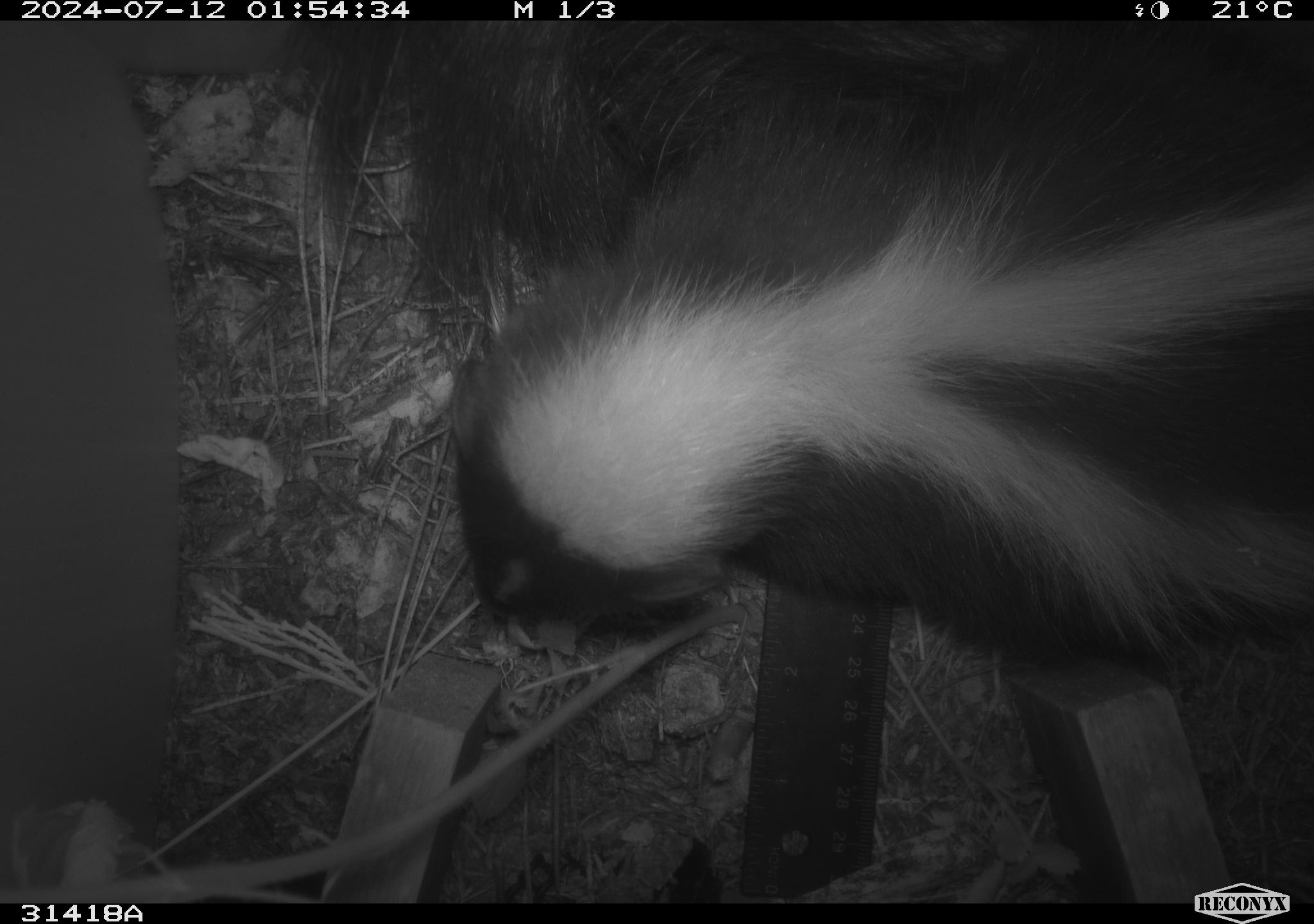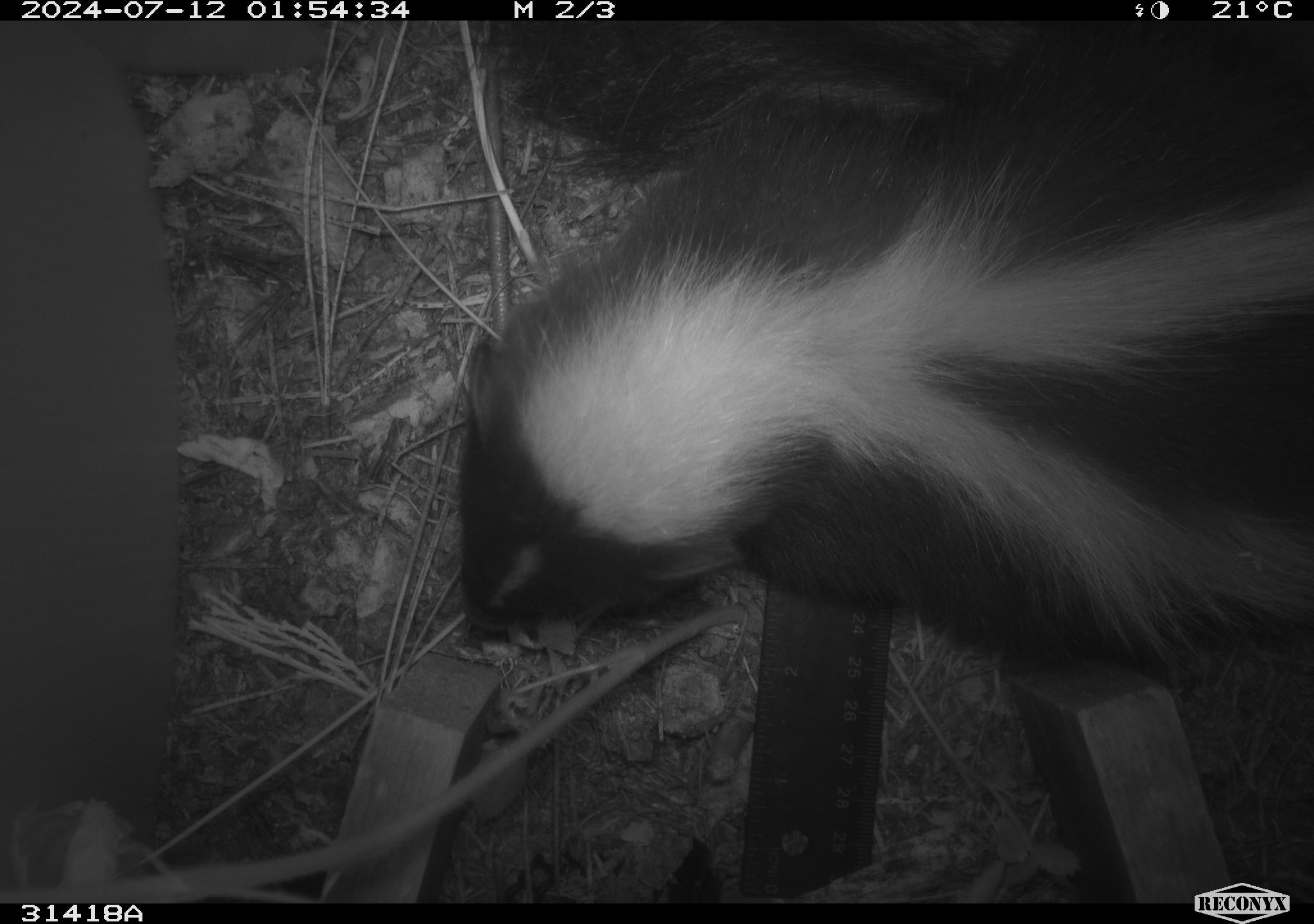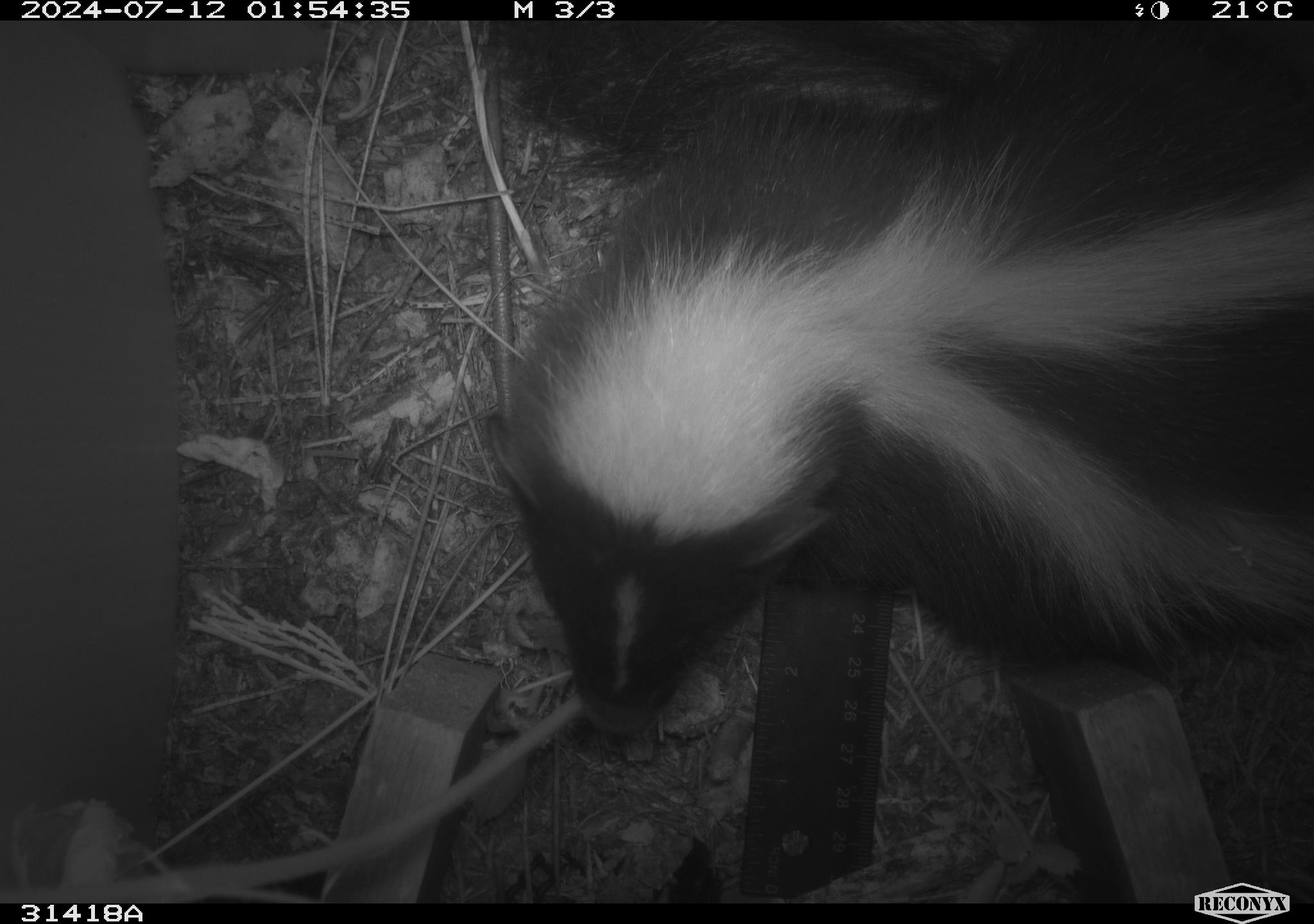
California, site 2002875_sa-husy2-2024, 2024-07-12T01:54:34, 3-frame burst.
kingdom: Animalia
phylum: Chordata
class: Mammalia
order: Carnivora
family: Mephitidae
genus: Mephitis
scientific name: Mephitis mephitis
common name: striped skunk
Striped skunk (Mephitis mephitis).